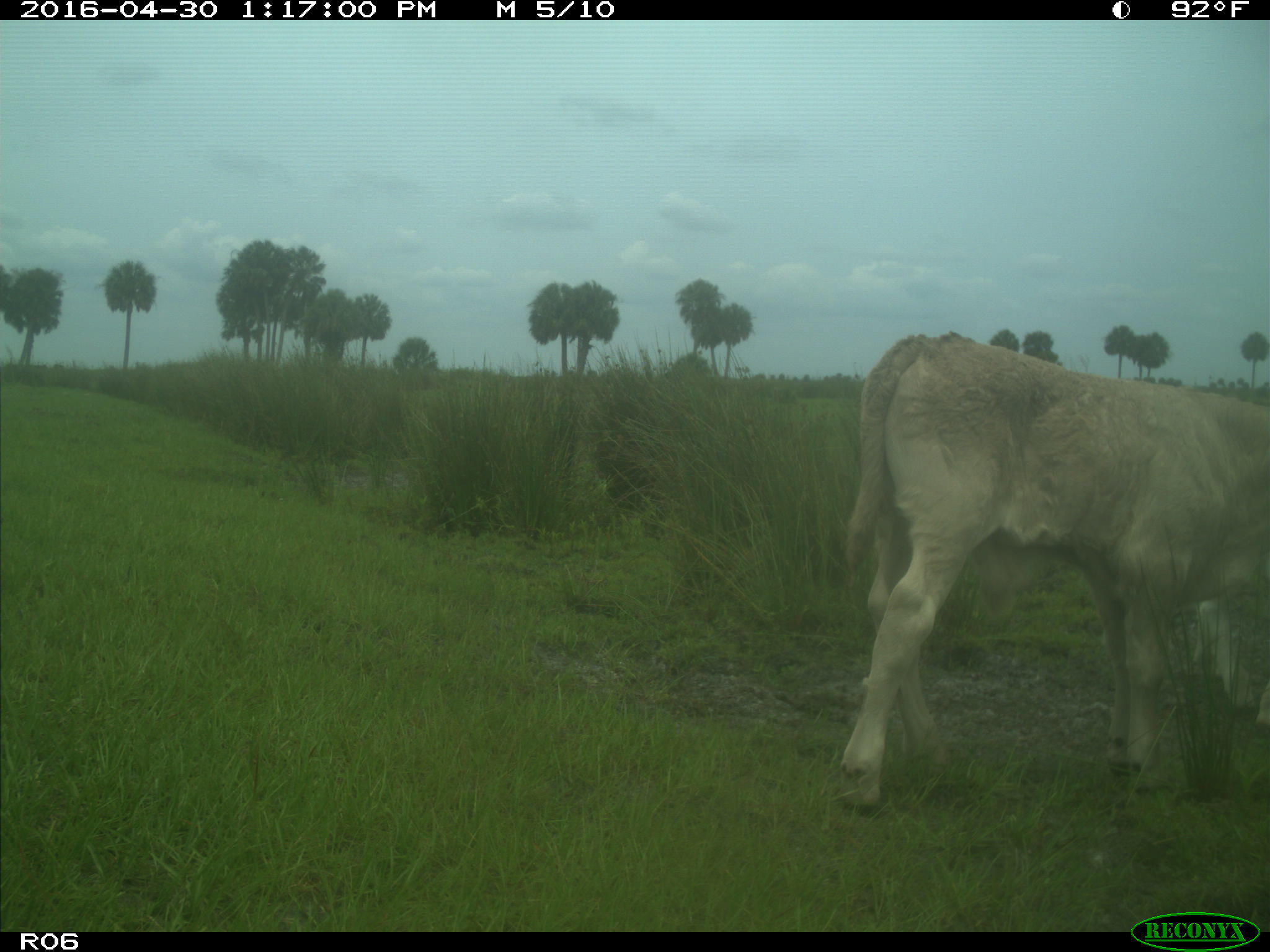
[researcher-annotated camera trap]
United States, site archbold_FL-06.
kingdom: Animalia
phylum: Chordata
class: Mammalia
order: Artiodactyla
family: Bovidae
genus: Bos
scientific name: Bos taurus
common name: domestic cow